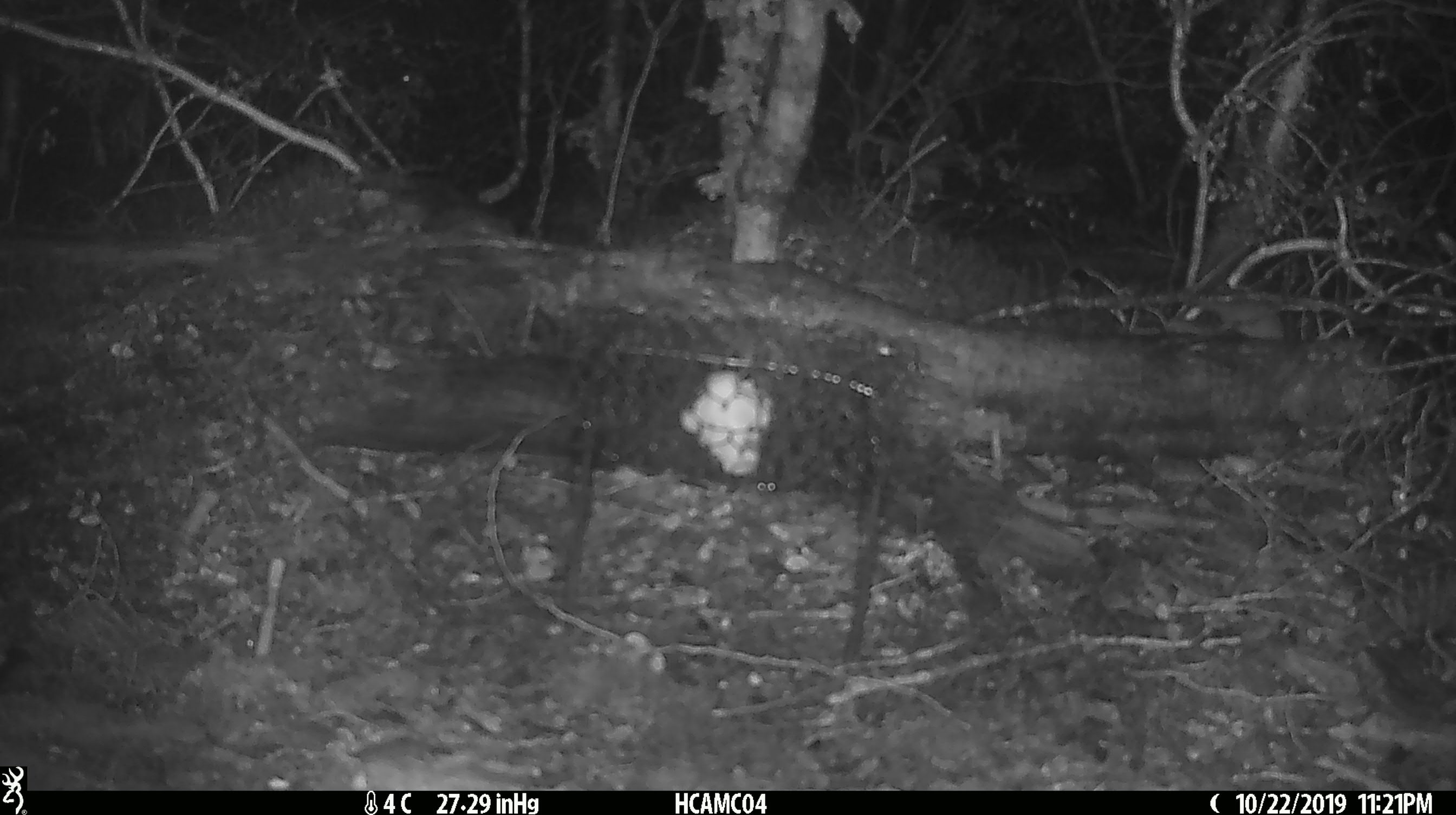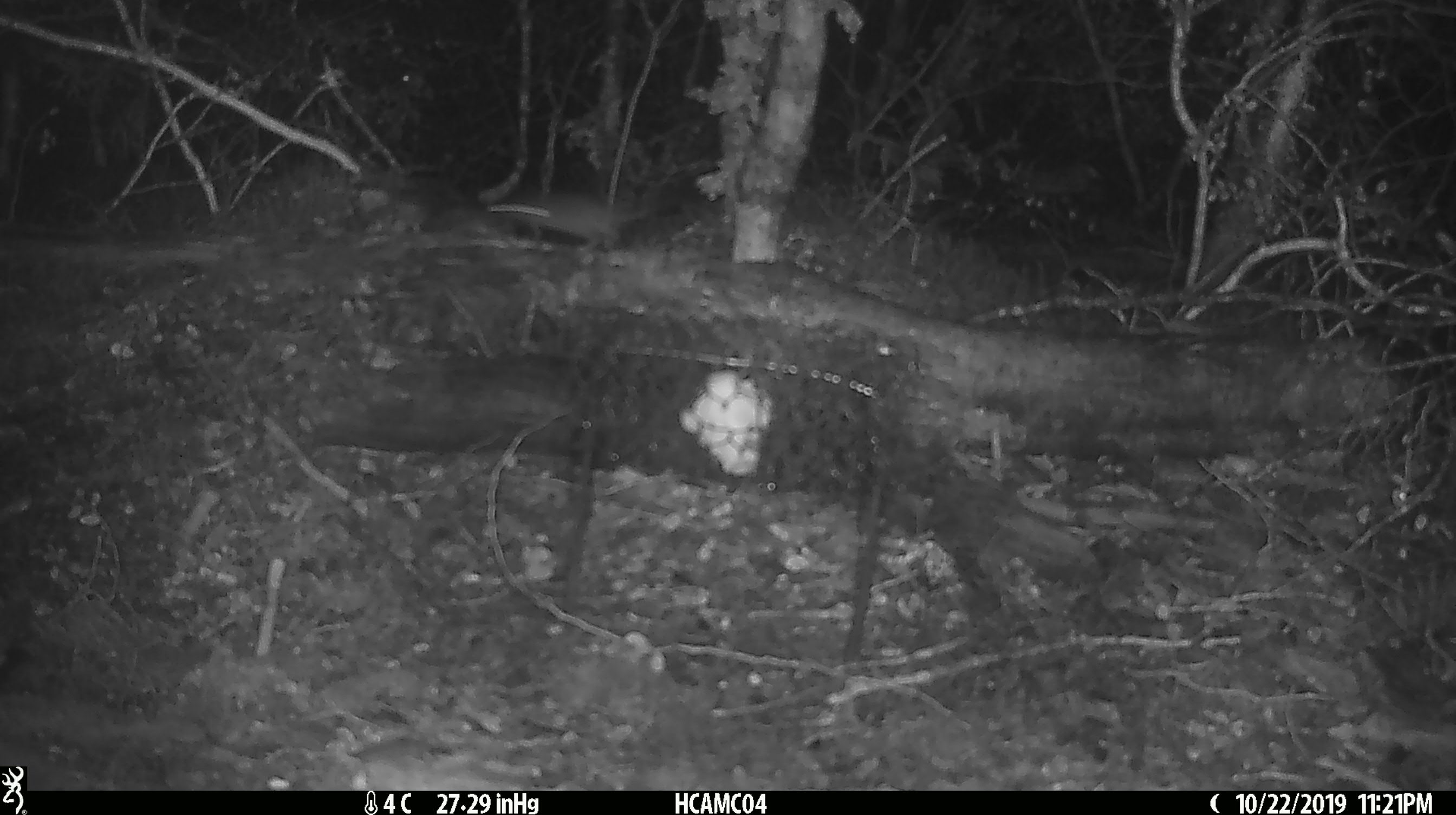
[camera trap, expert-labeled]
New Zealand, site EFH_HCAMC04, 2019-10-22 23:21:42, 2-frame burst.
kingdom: Animalia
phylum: Chordata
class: Mammalia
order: Rodentia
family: Muridae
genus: Mus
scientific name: Mus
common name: mouse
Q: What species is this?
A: Mouse (Mus).